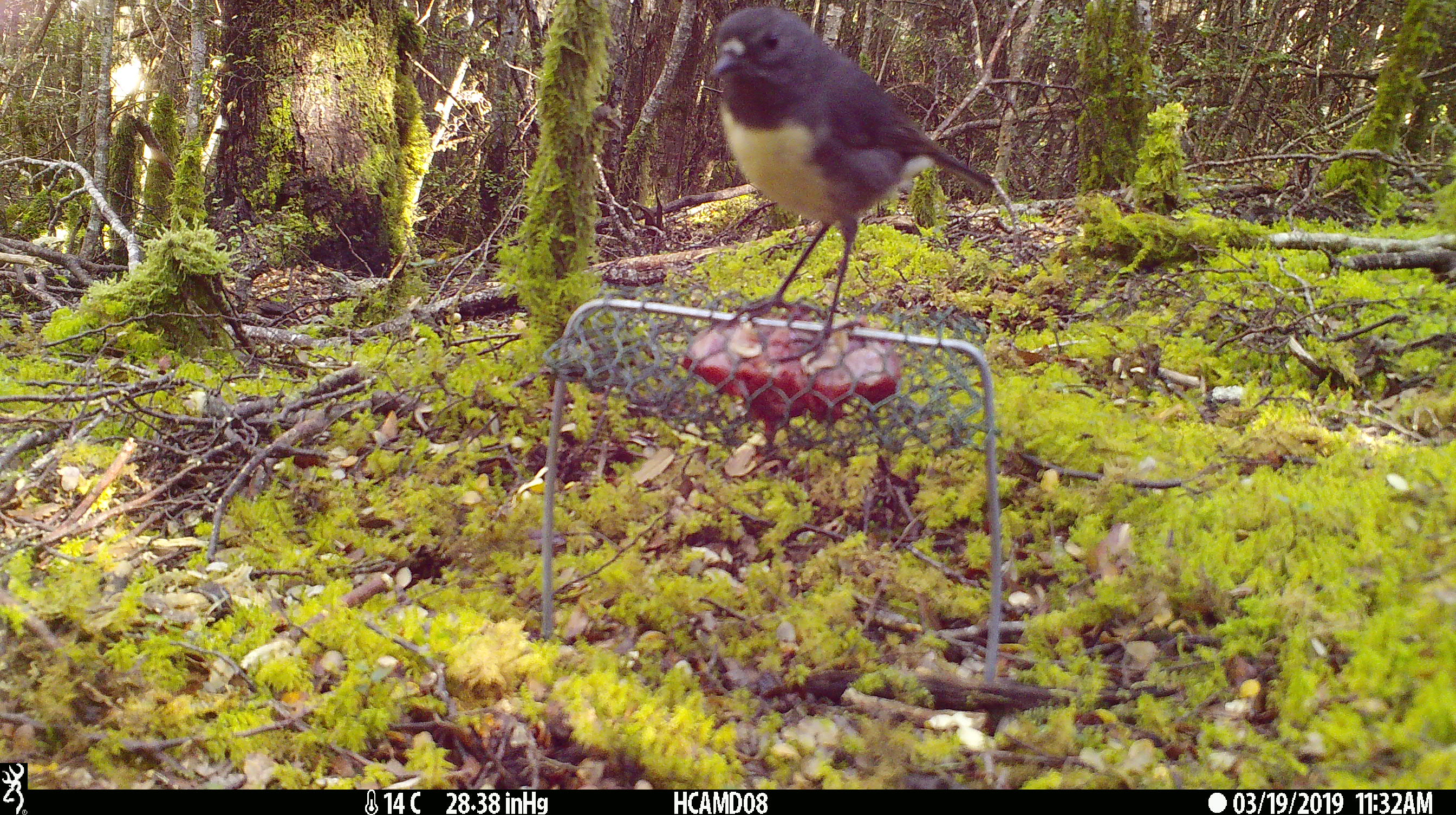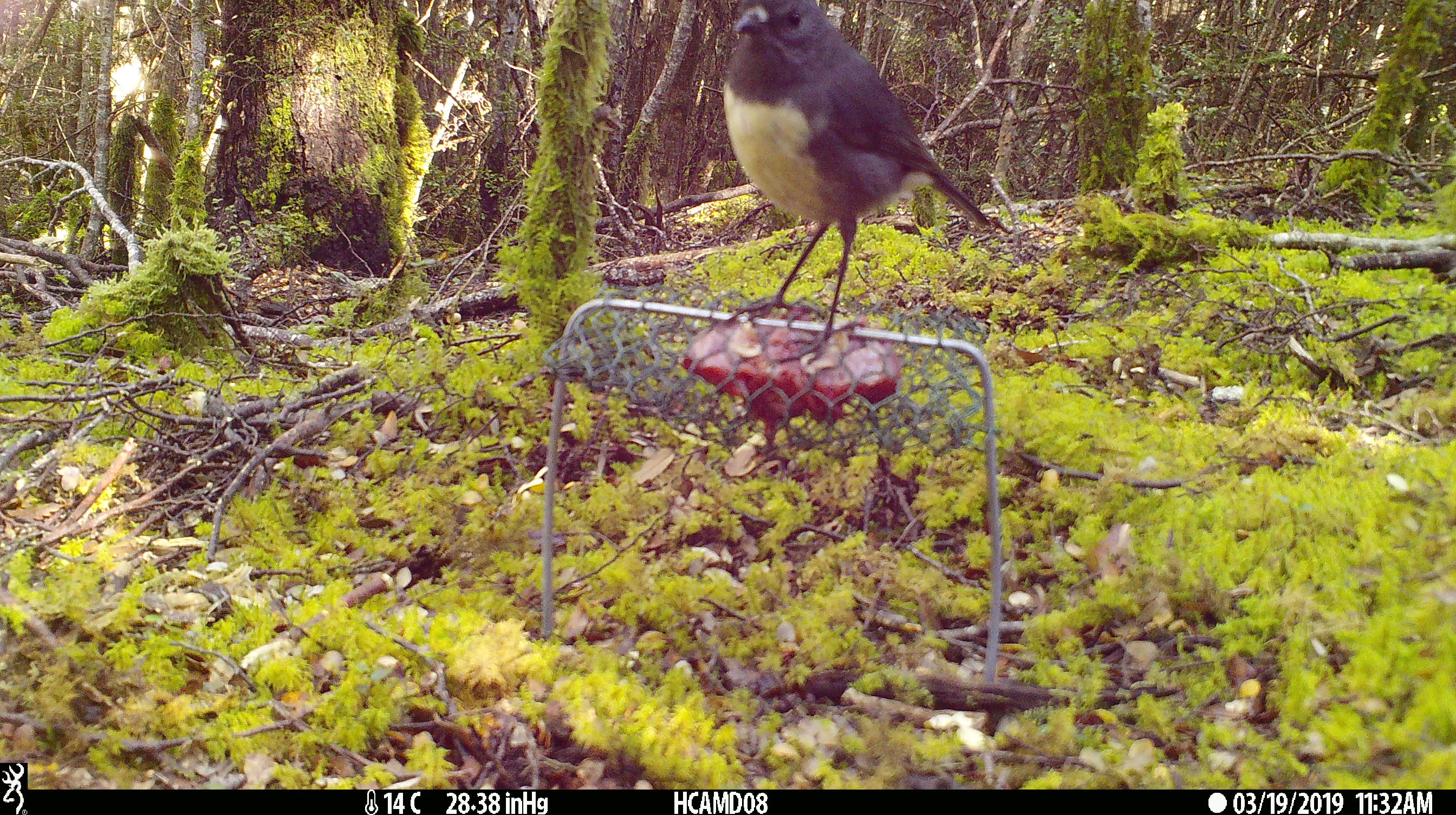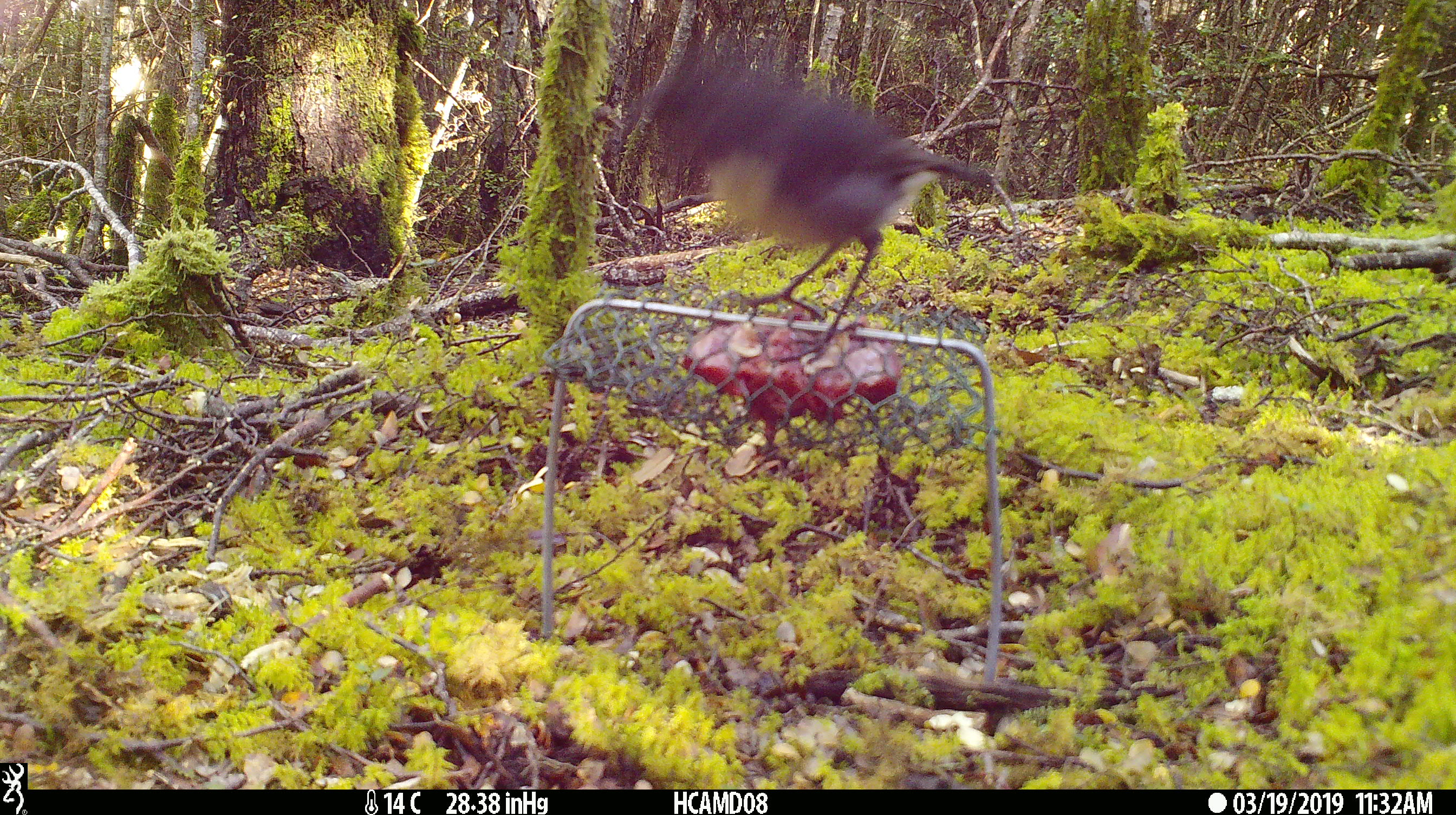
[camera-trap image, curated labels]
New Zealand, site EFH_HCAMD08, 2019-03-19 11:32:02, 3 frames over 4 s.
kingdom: Animalia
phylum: Chordata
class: Aves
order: Passeriformes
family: Petroicidae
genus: Petroica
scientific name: Petroica australis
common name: new zealand robin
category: robin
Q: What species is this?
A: Robin (new zealand robin) (Petroica australis).